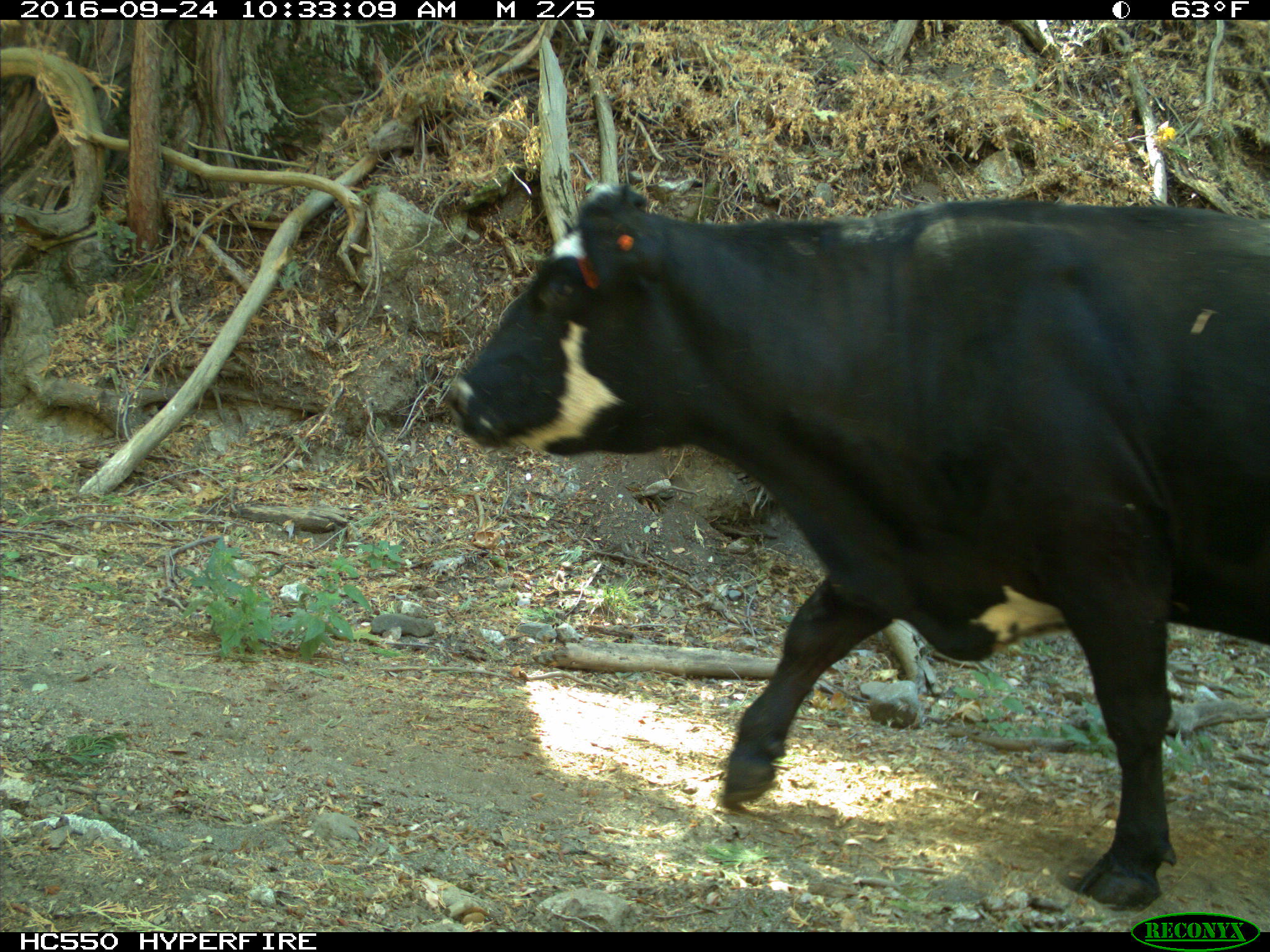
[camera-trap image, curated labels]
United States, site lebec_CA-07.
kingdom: Animalia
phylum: Chordata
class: Mammalia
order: Artiodactyla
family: Bovidae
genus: Bos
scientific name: Bos taurus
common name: domestic cow